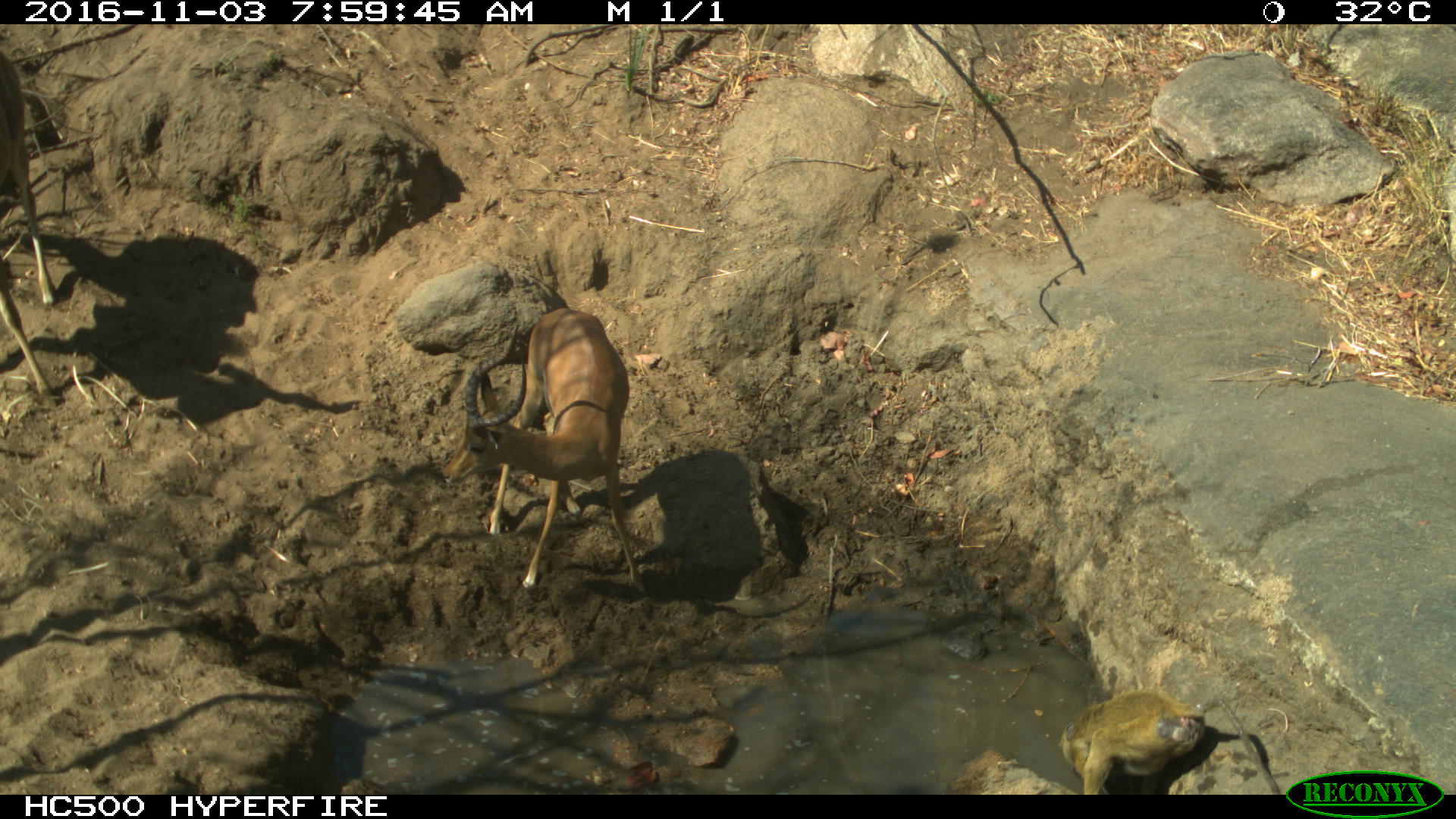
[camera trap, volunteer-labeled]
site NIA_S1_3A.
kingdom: Animalia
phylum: Chordata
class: Mammalia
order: Primates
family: Cercopithecidae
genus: Papio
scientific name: Papio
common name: baboon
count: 1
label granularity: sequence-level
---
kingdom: Animalia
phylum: Chordata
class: Mammalia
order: Artiodactyla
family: Bovidae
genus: Aepyceros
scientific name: Aepyceros melampus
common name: impala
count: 2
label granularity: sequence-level